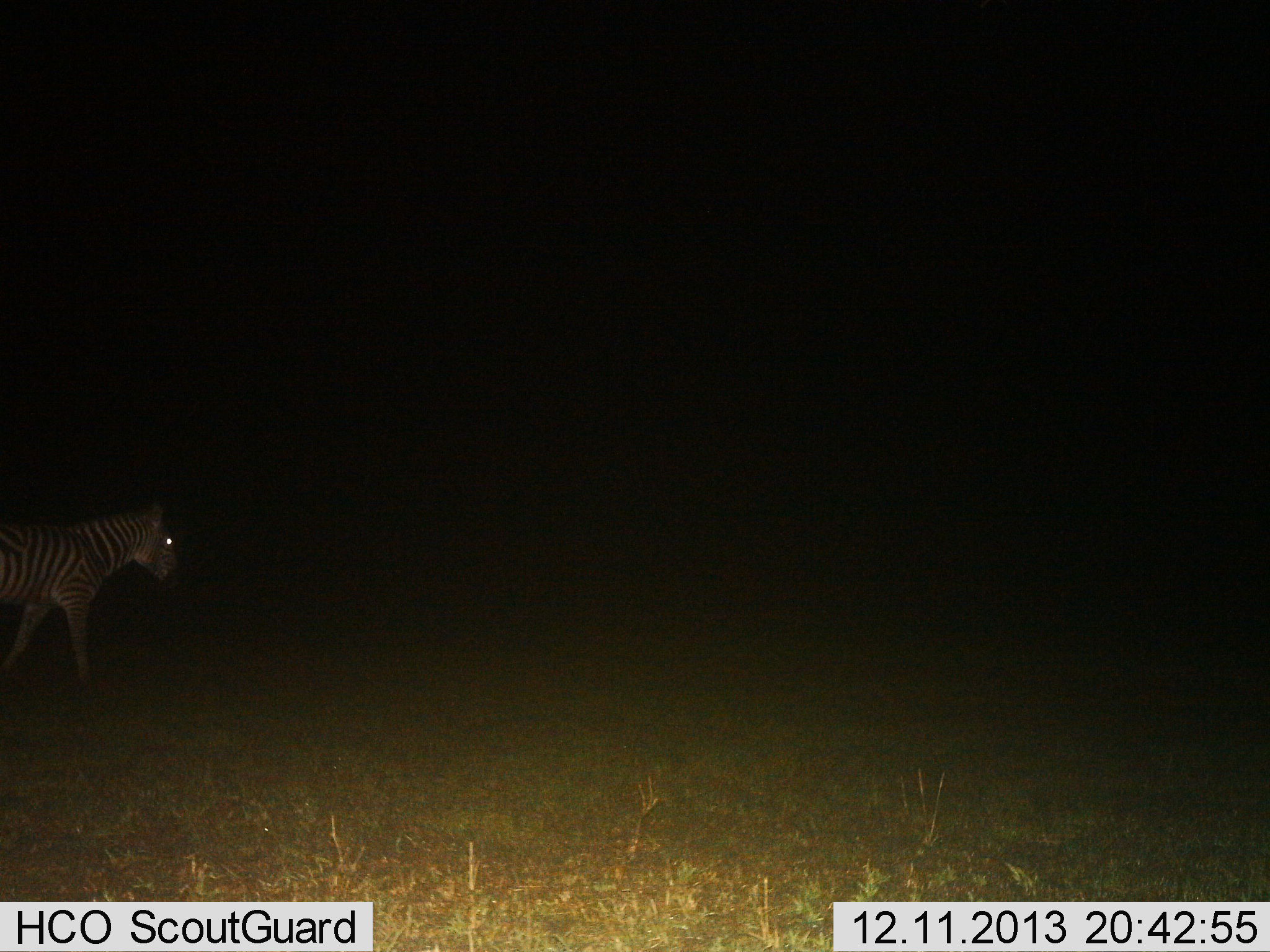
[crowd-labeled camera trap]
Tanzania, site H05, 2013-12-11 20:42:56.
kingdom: Animalia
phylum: Chordata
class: Mammalia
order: Perissodactyla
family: Equidae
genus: Equus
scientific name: Equus quagga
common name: plains zebra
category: zebra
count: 1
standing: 20%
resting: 0%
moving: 90%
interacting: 0%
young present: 0%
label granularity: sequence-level